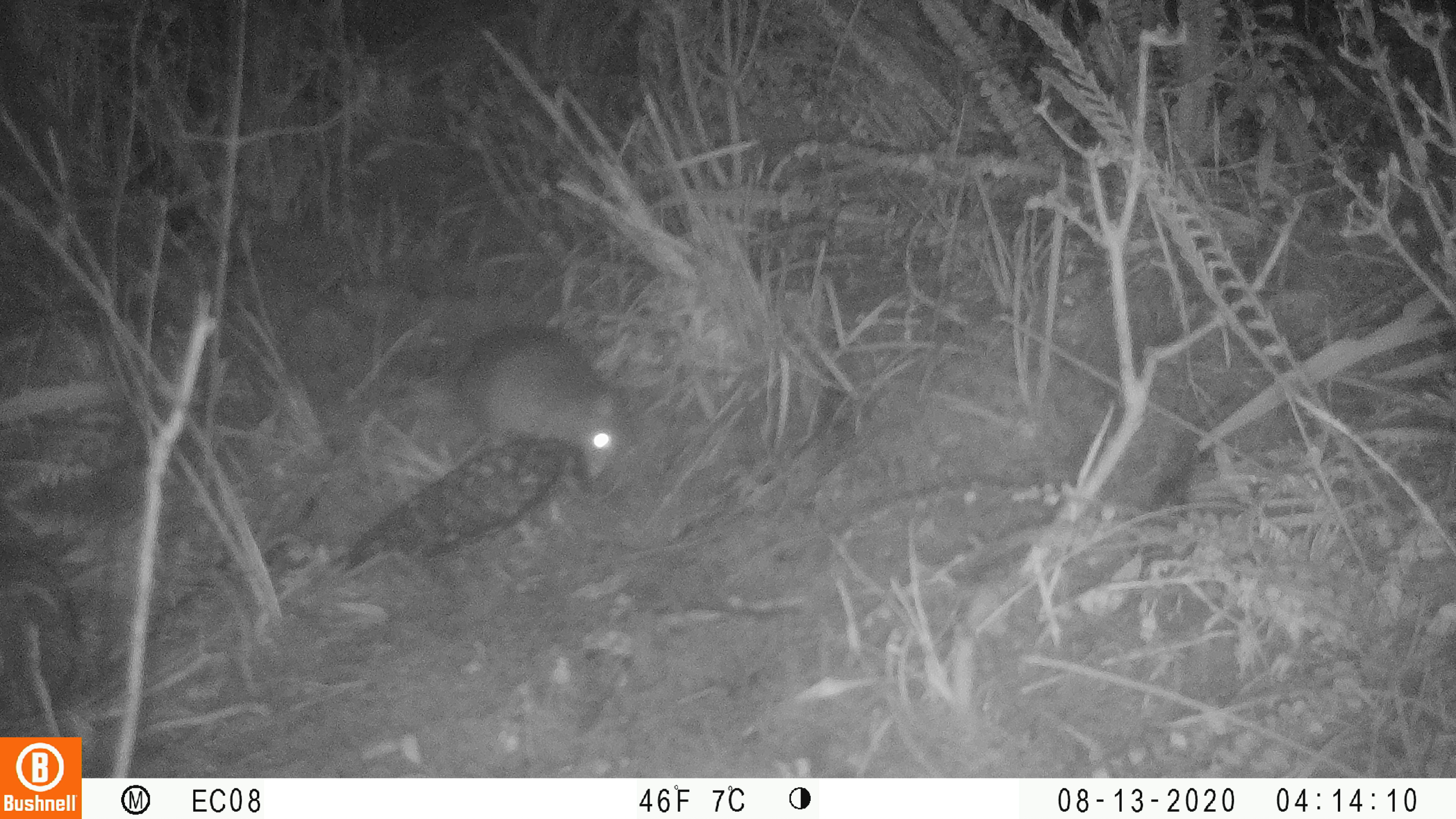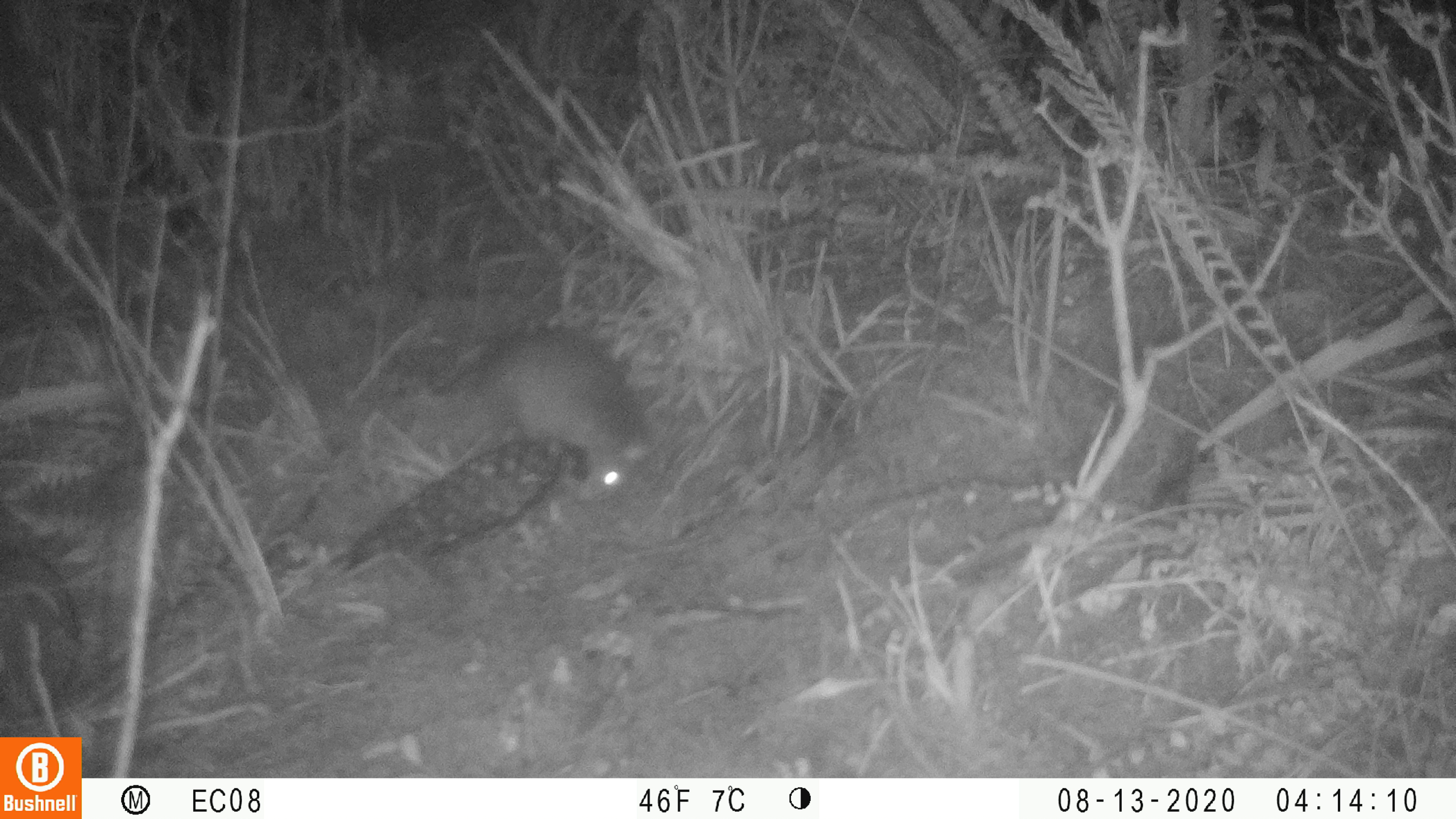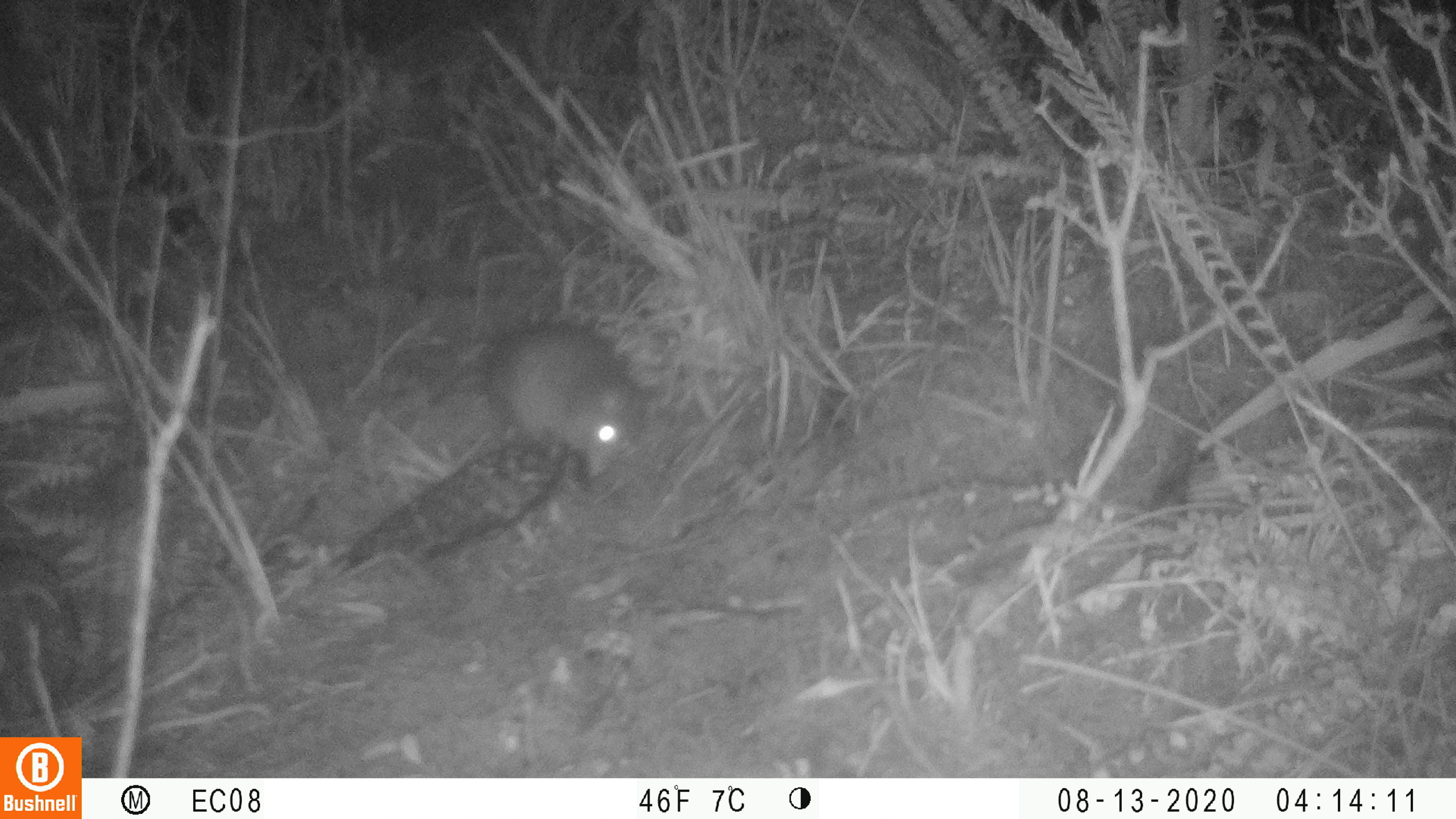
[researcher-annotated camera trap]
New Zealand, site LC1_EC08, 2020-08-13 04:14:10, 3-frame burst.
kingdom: Animalia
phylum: Chordata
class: Mammalia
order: Rodentia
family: Muridae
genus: Rattus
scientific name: Rattus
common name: rat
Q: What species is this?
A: Rat (Rattus).